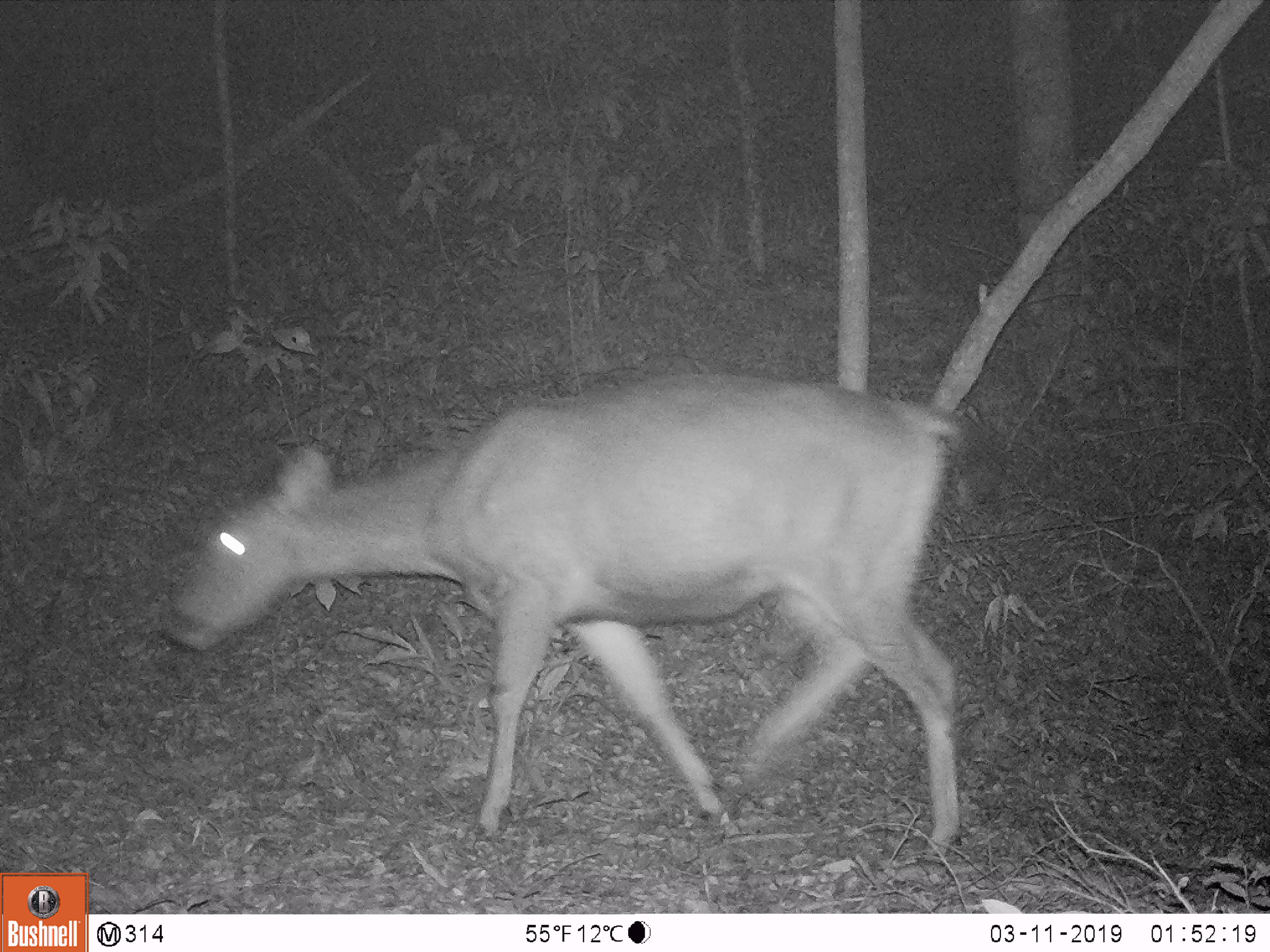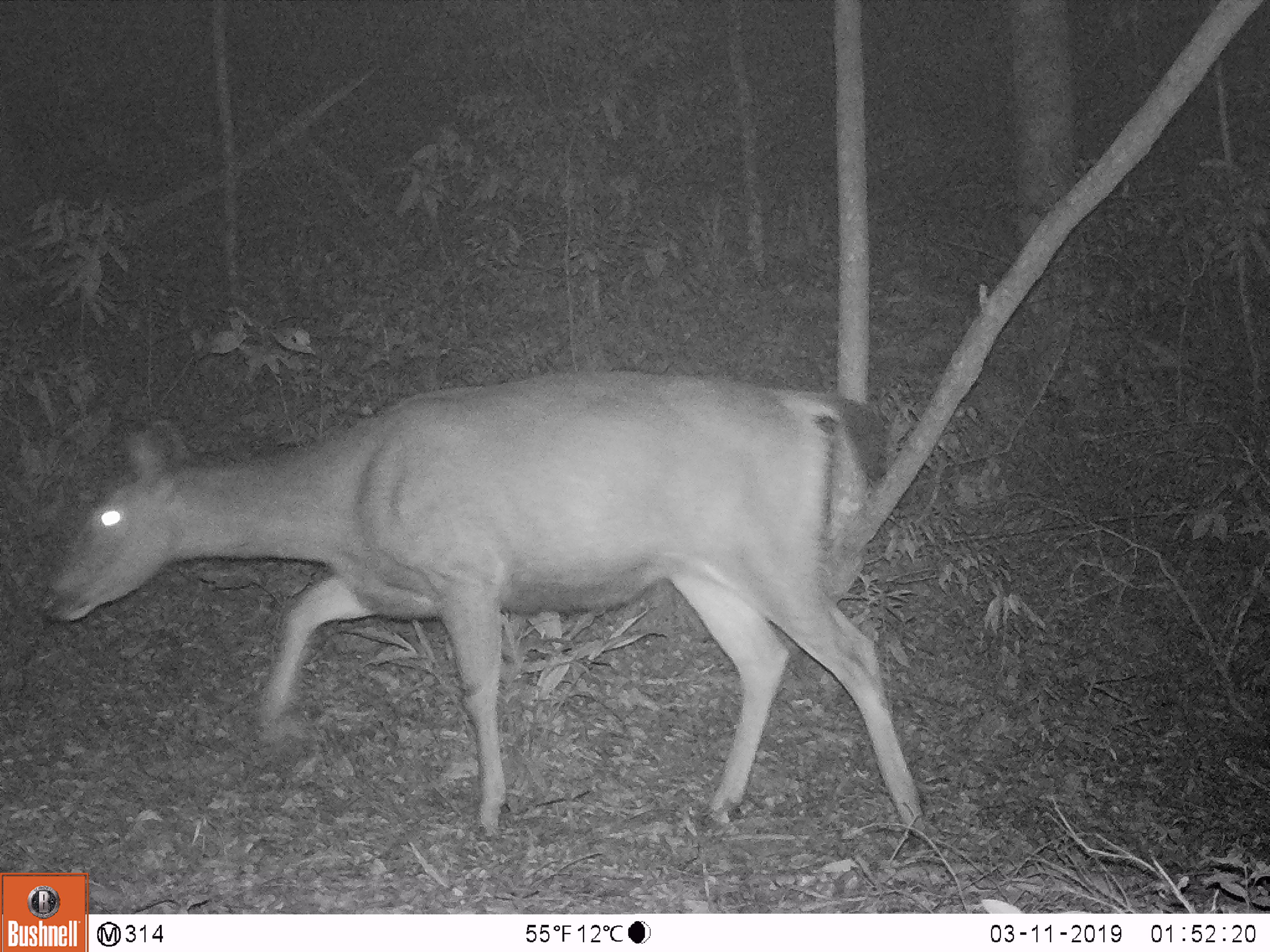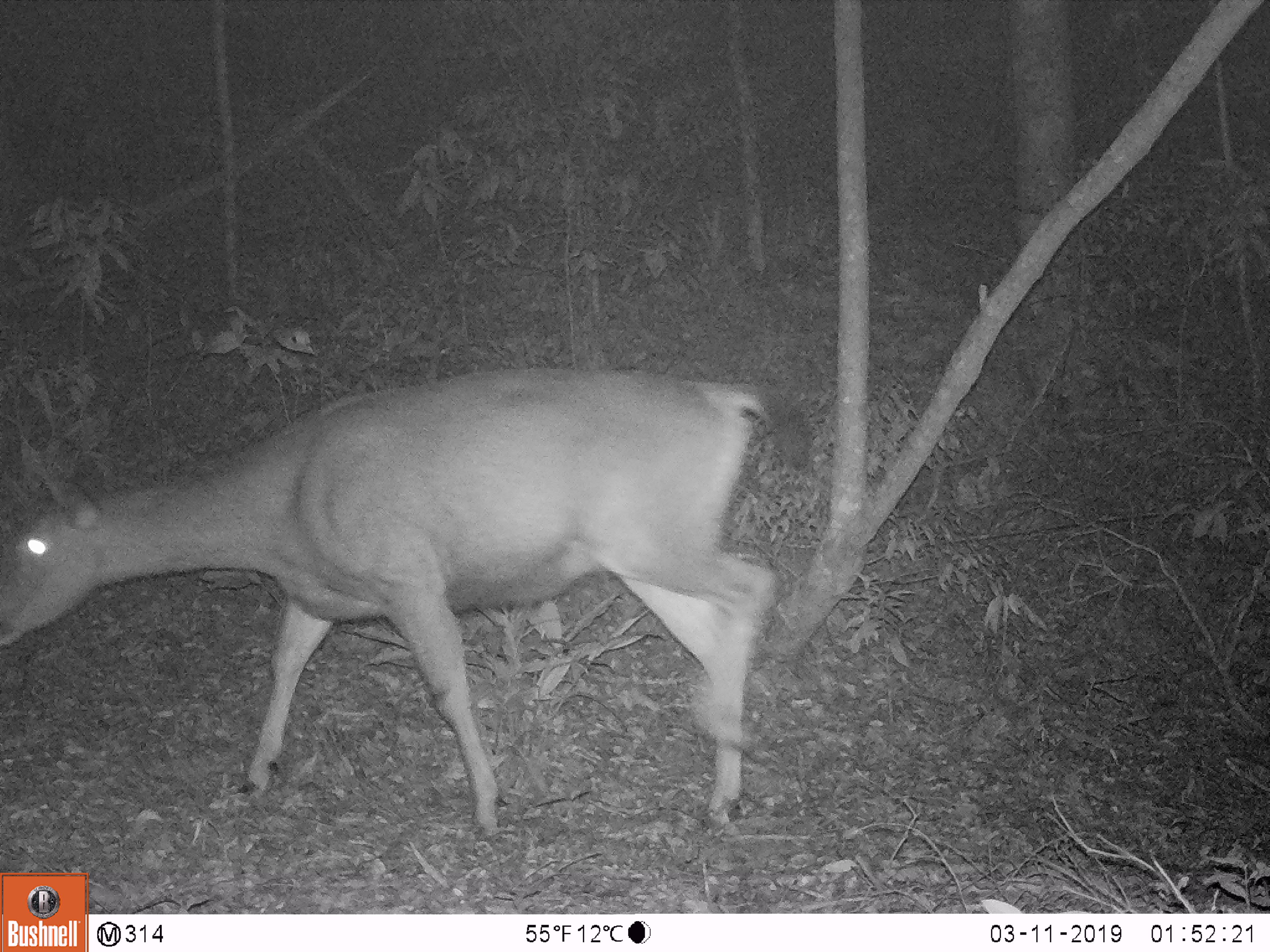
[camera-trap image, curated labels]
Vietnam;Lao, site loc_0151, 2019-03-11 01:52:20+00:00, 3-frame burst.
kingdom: Animalia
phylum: Chordata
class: Mammalia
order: Artiodactyla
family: Cervidae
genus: Rusa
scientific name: Rusa unicolor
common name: sambar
Sambar (Rusa unicolor). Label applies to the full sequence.